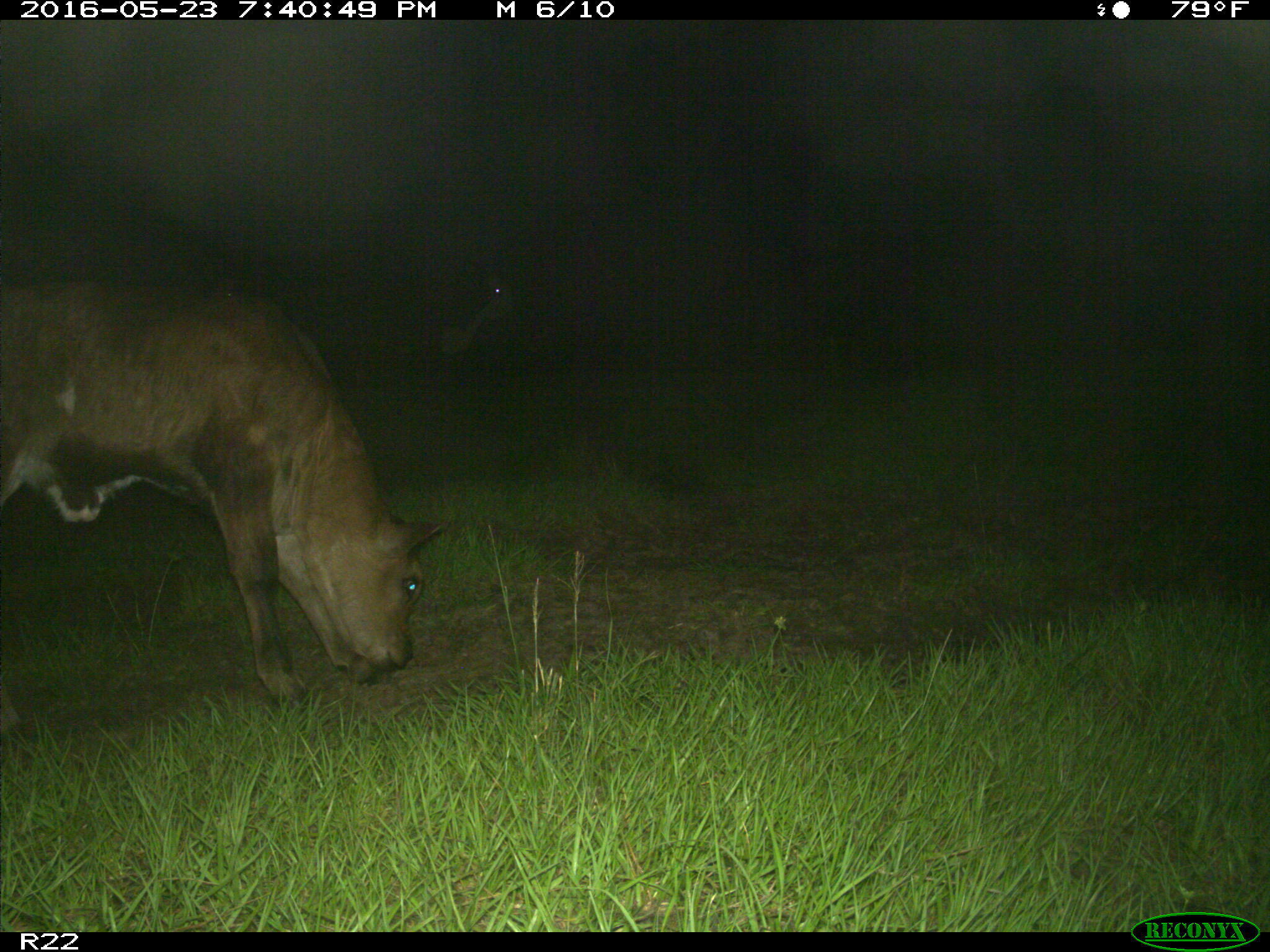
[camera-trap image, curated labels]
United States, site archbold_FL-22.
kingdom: Animalia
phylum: Chordata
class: Mammalia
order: Artiodactyla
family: Bovidae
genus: Bos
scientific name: Bos taurus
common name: domestic cow